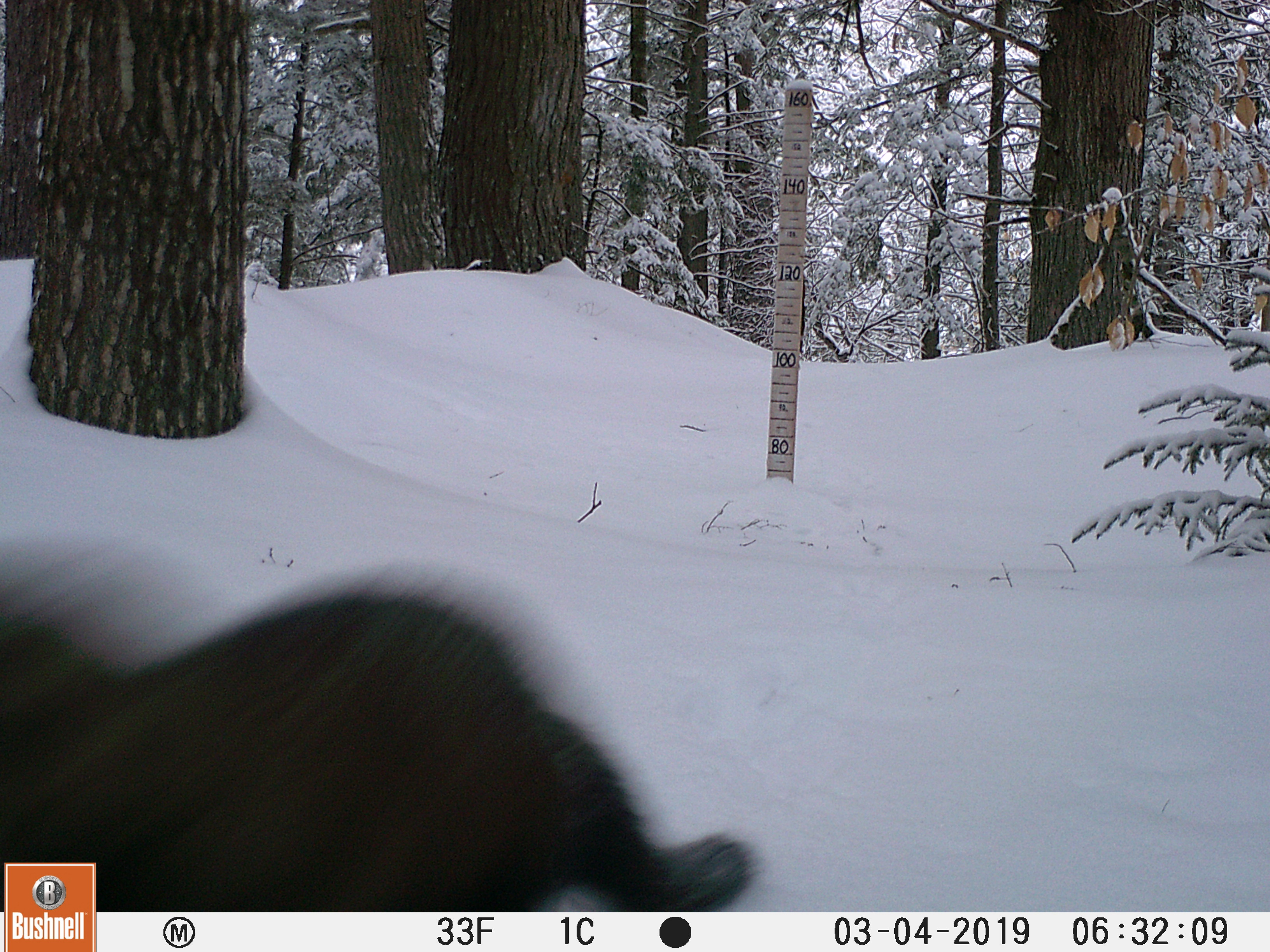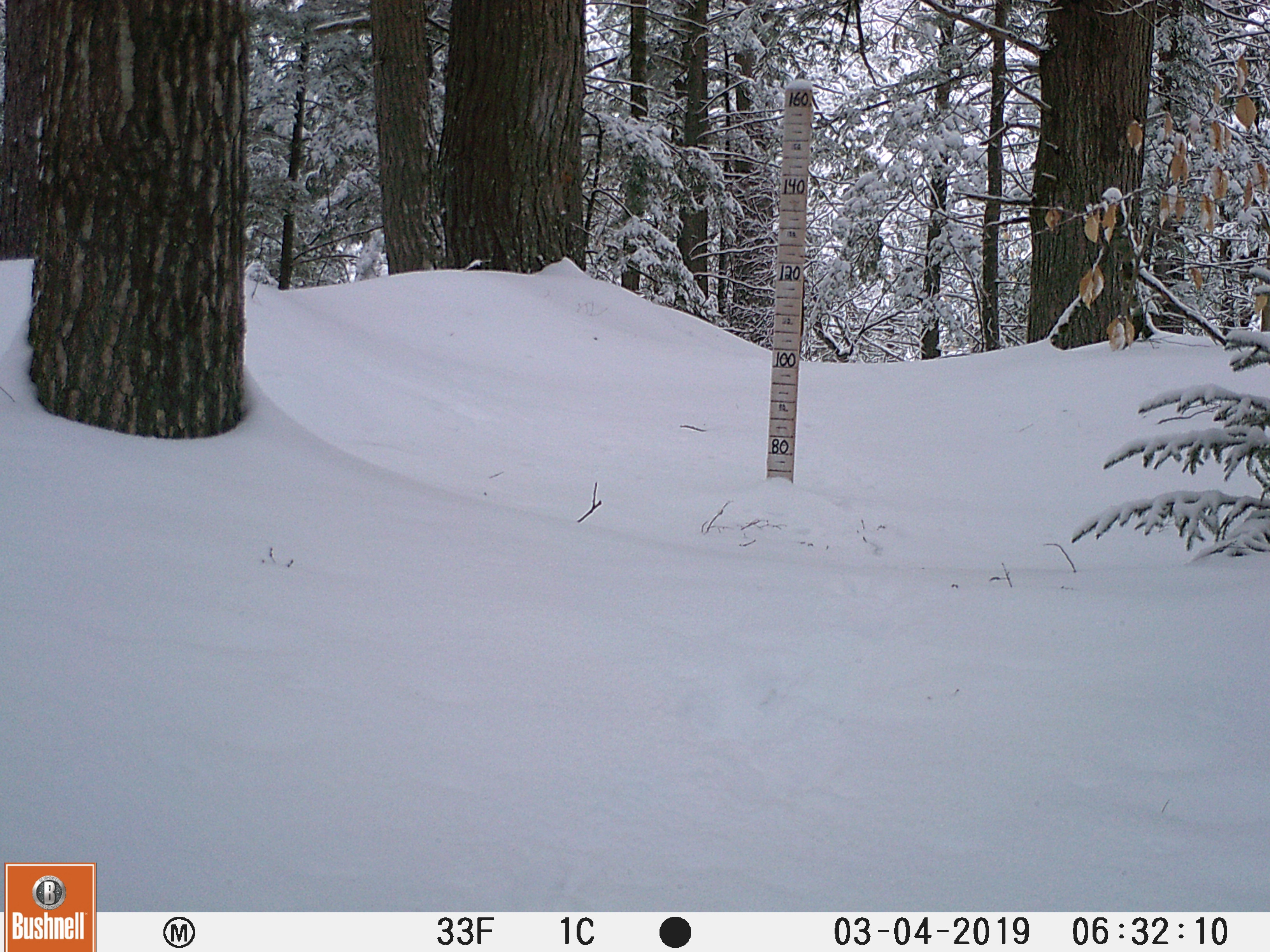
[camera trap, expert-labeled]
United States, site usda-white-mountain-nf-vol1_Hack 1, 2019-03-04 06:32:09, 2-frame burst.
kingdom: Animalia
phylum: Chordata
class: Mammalia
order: Carnivora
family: Mustelidae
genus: Pekania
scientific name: Pekania pennanti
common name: fisher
Fisher (Pekania pennanti).